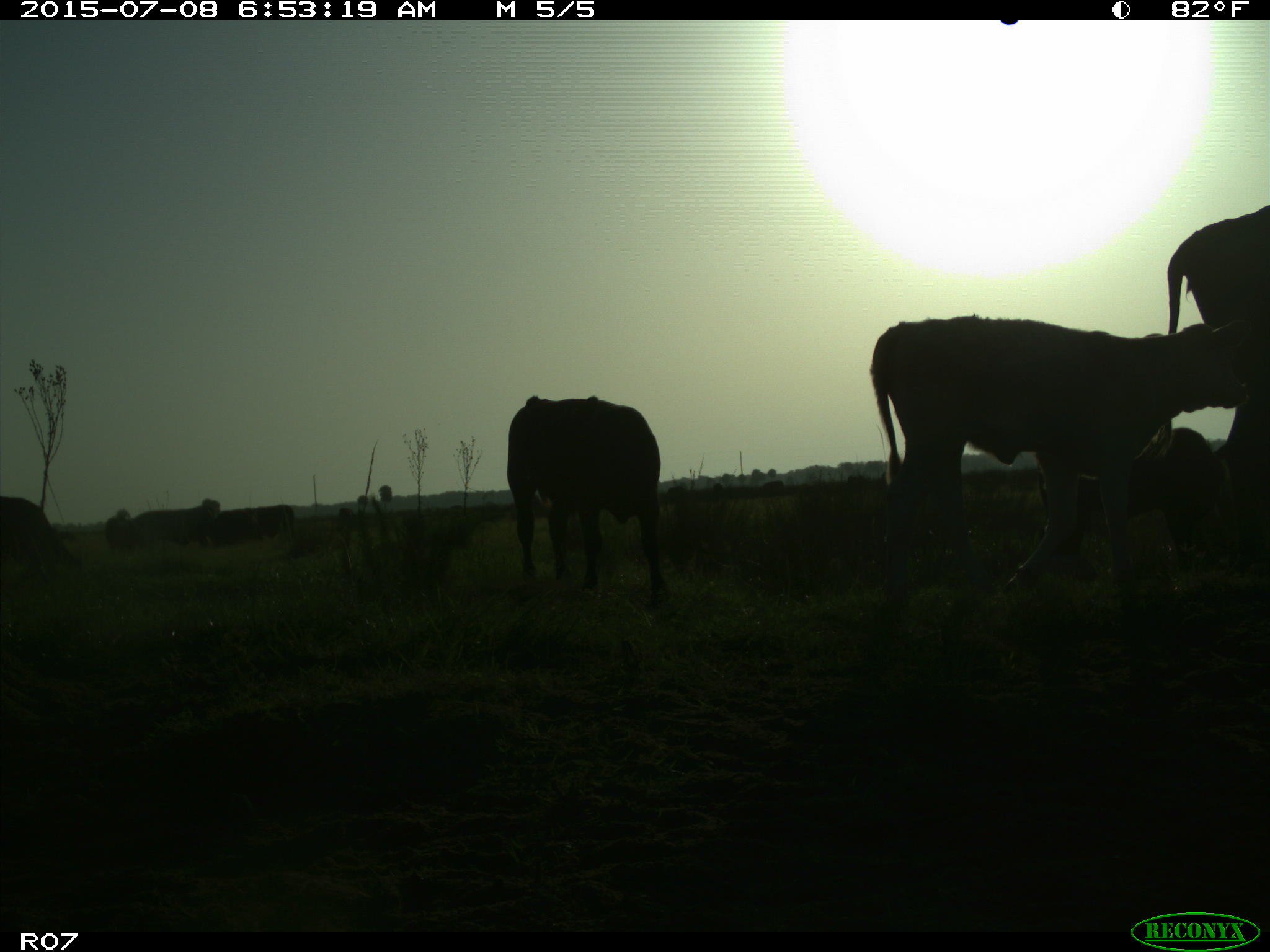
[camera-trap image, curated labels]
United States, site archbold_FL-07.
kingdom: Animalia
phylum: Chordata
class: Mammalia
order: Artiodactyla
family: Bovidae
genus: Bos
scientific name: Bos taurus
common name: domestic cow